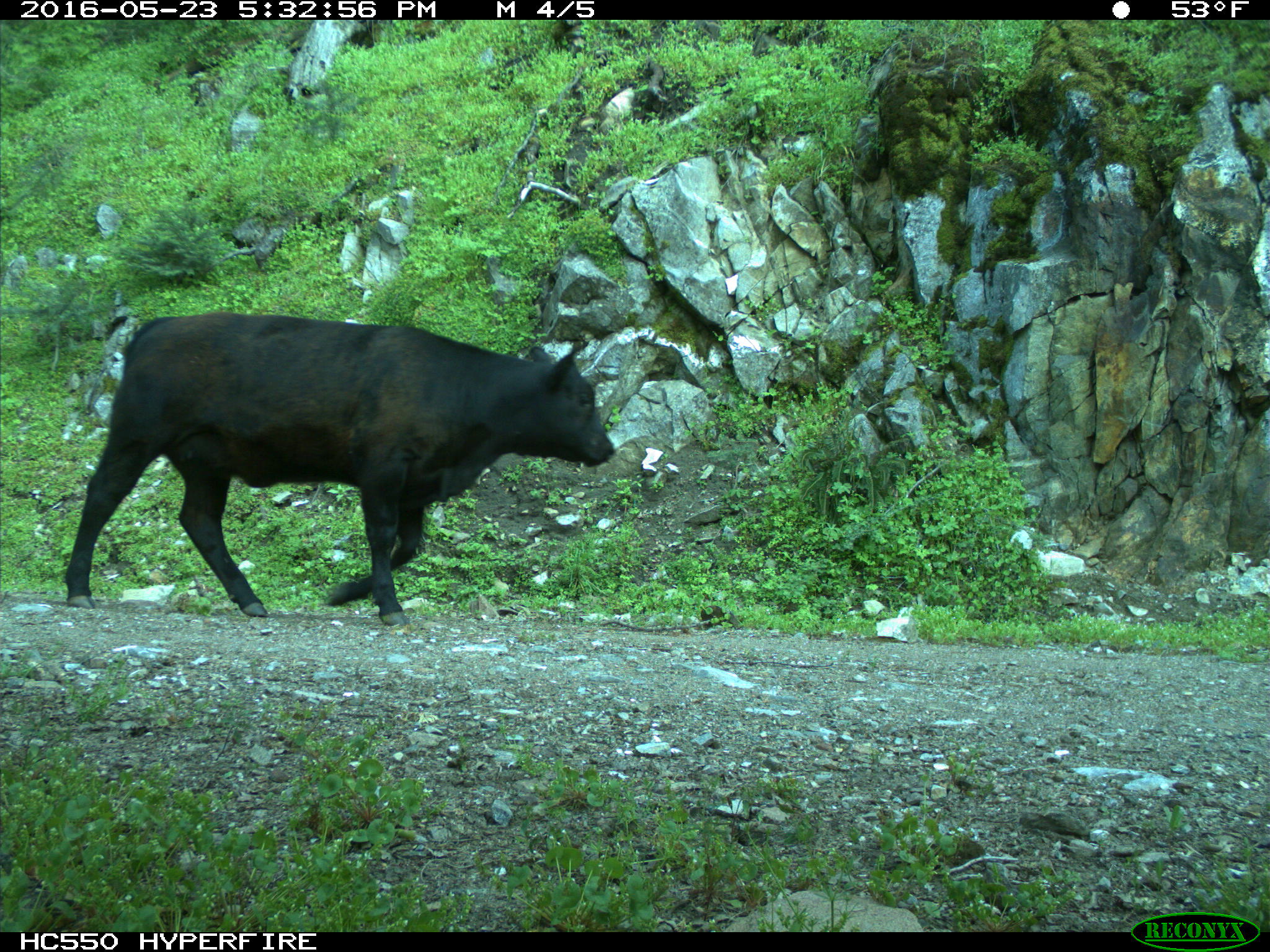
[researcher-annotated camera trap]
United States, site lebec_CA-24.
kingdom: Animalia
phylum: Chordata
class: Mammalia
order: Artiodactyla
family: Bovidae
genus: Bos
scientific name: Bos taurus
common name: domestic cow